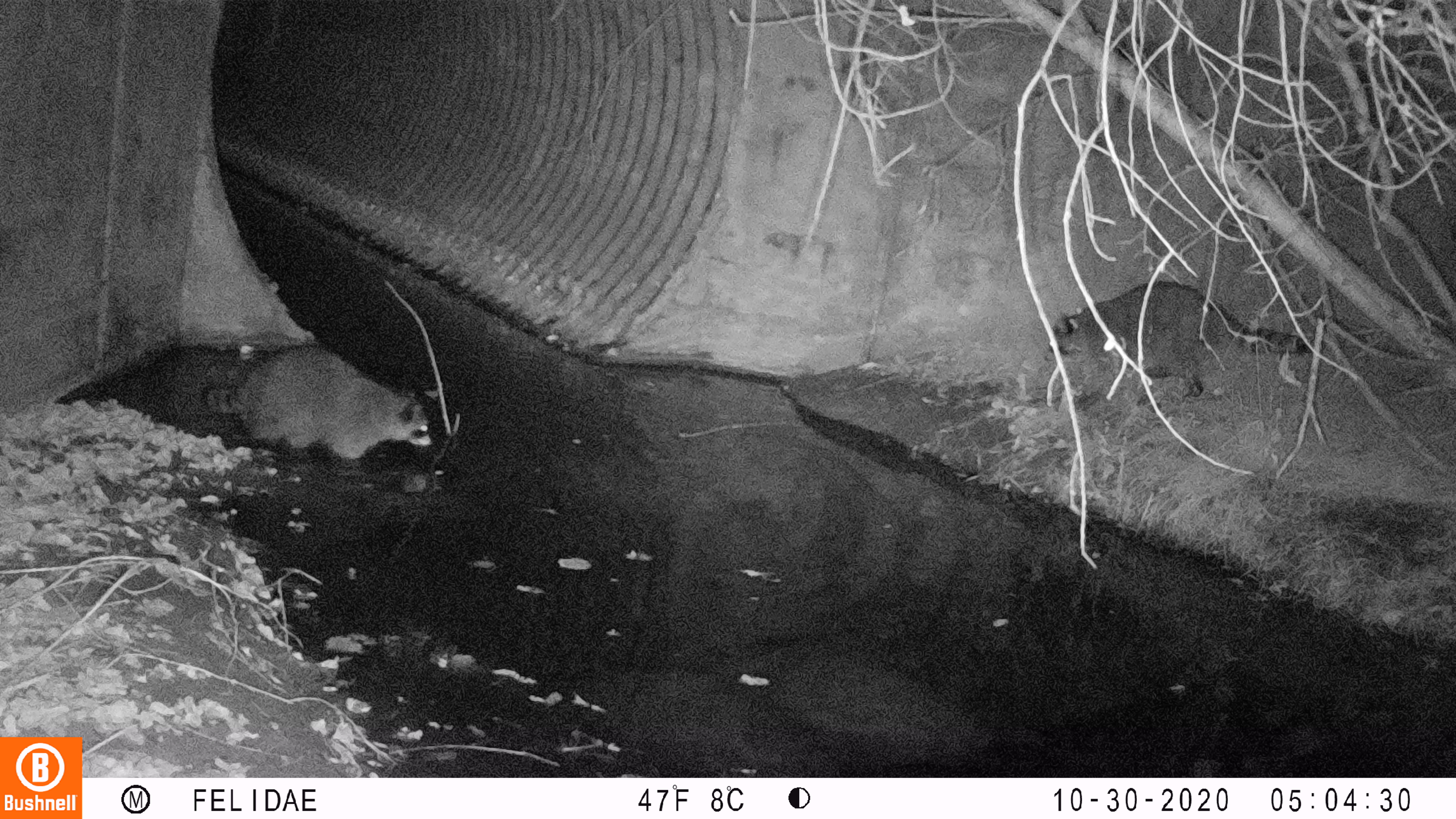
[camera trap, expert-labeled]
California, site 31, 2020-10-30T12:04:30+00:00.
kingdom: Animalia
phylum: Chordata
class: Mammalia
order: Carnivora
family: Procyonidae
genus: Procyon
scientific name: Procyon lotor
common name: raccoon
Raccoon (Procyon lotor).